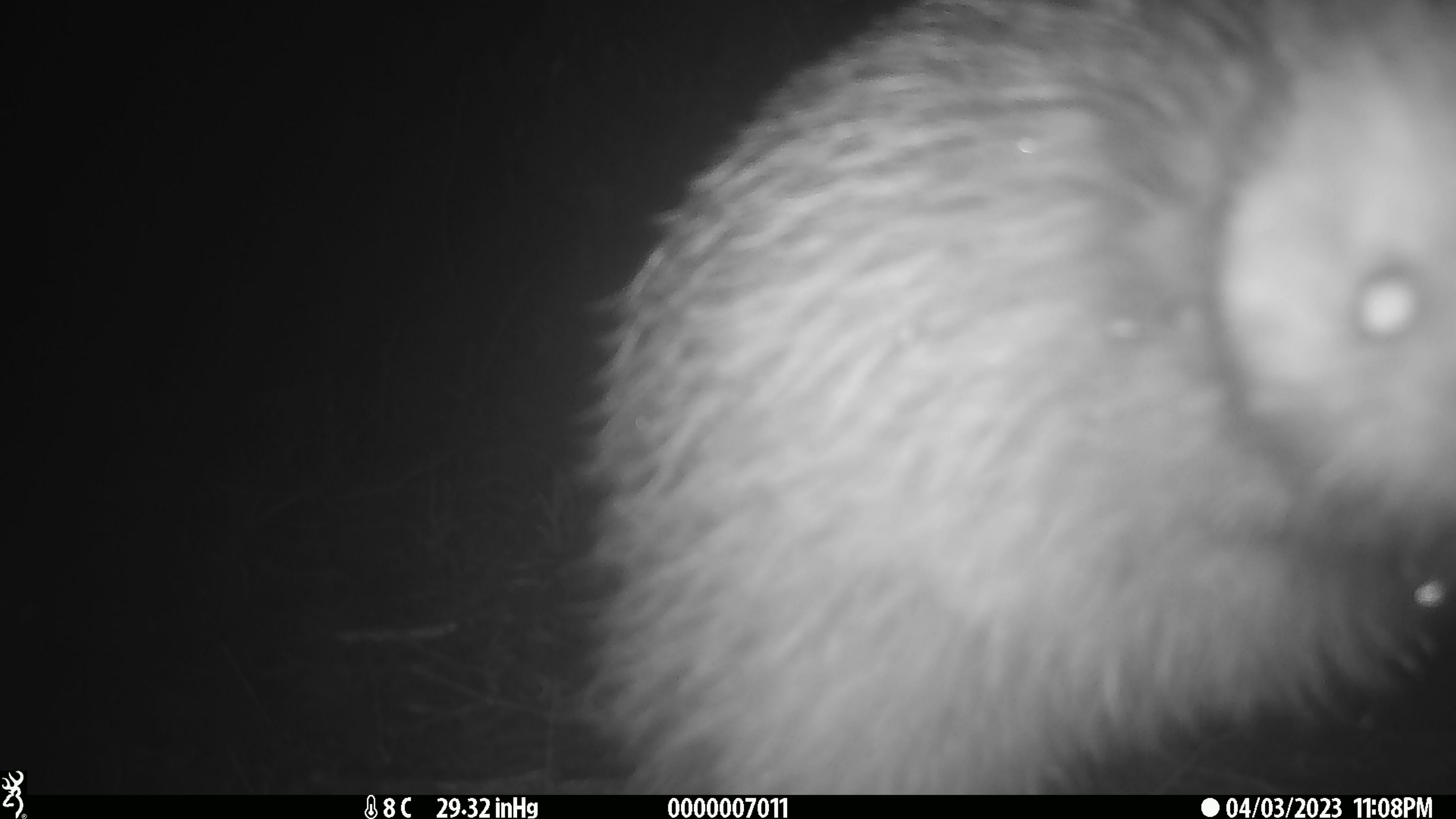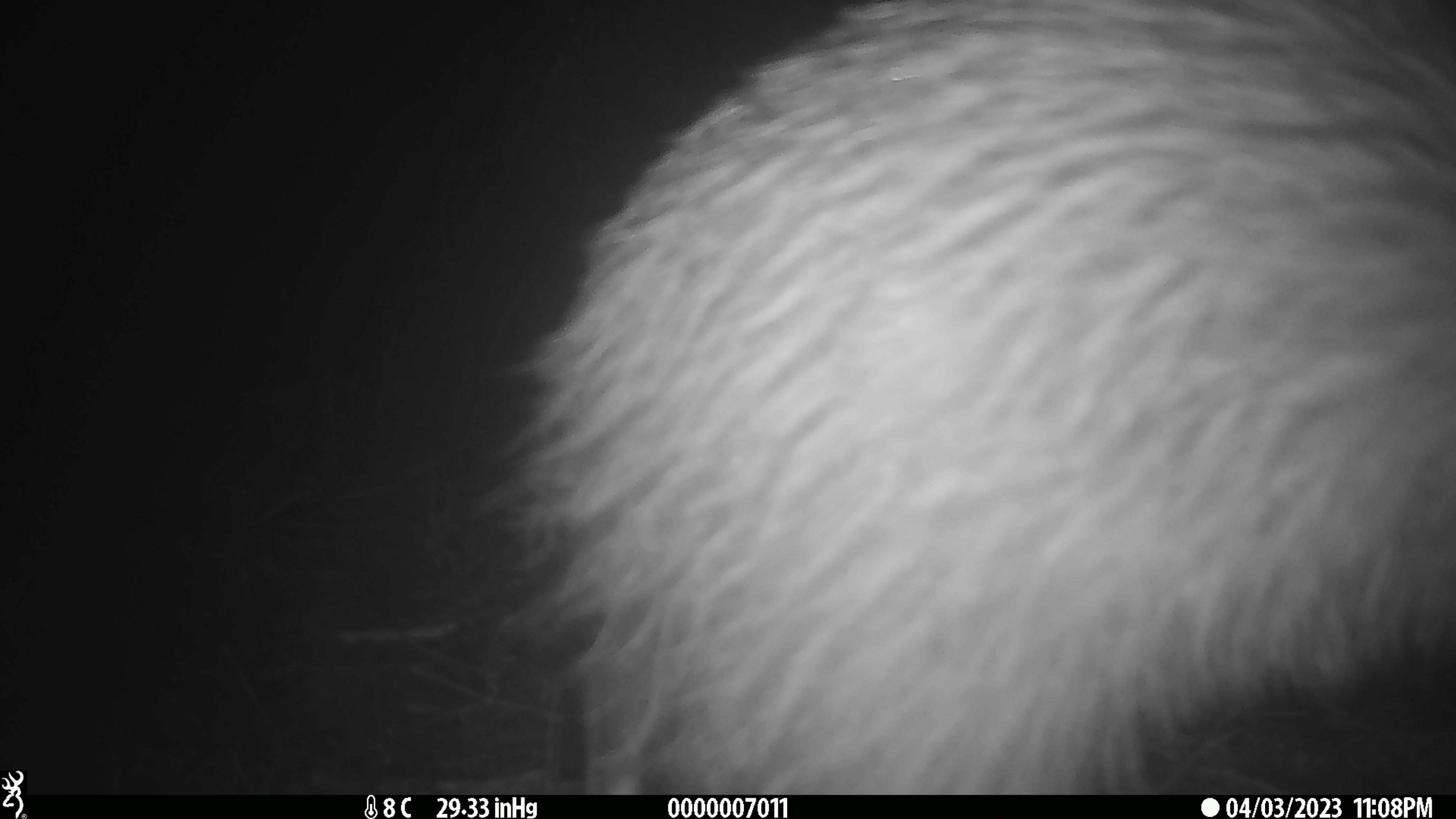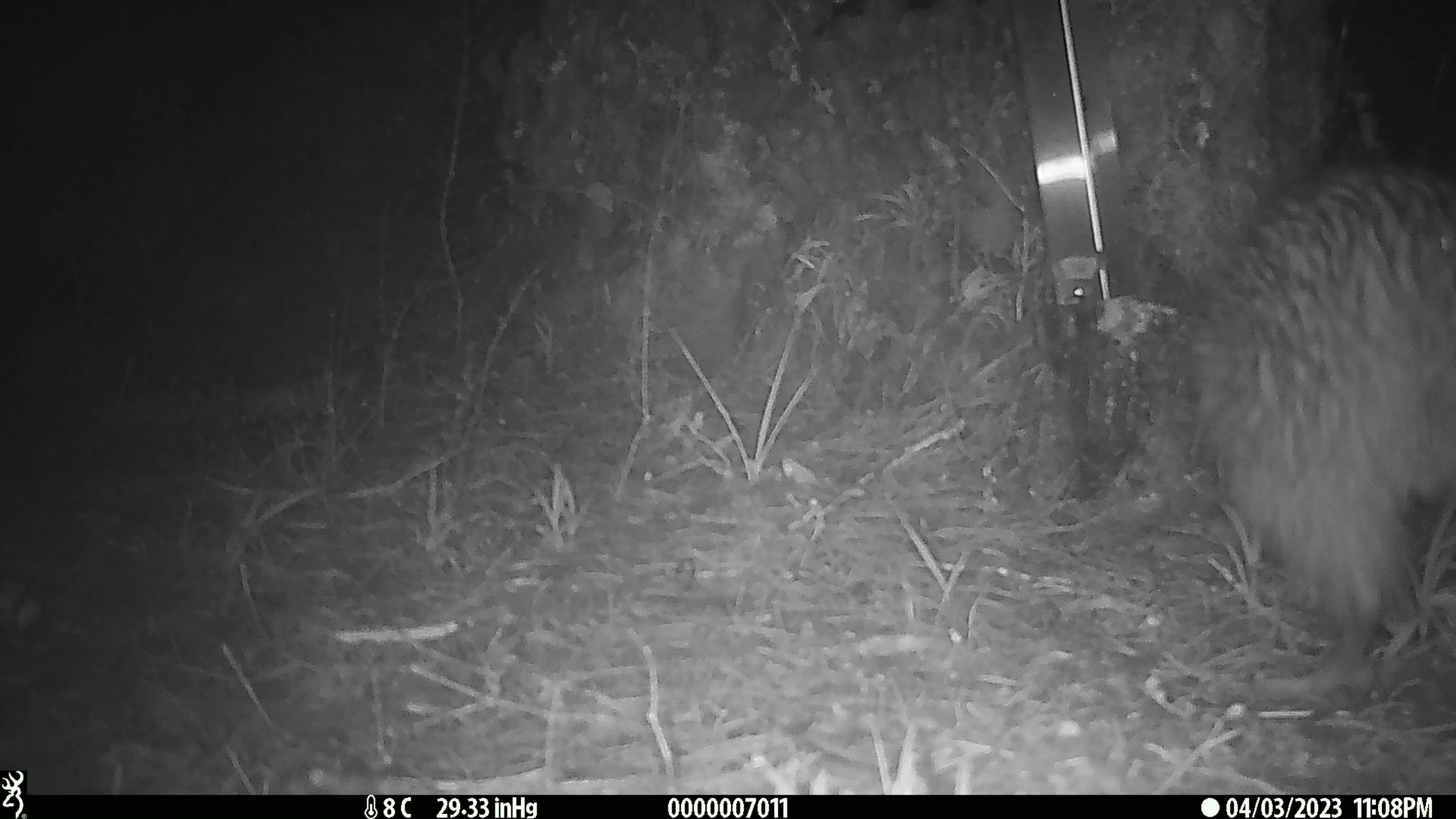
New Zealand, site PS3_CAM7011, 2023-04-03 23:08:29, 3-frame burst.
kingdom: Animalia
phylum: Chordata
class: Aves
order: Apterygiformes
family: Apterygidae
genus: Apteryx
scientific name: Apteryx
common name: kiwi